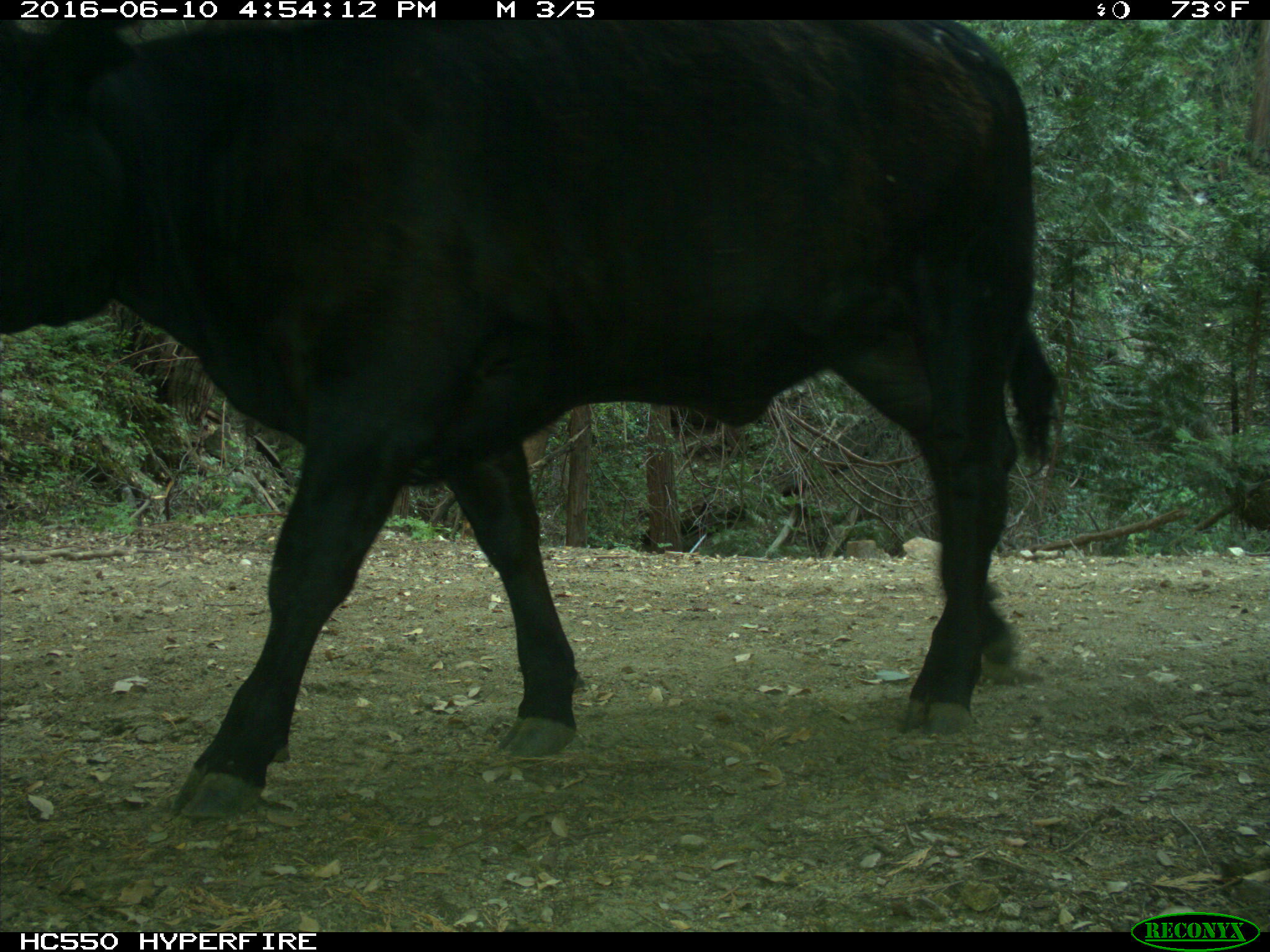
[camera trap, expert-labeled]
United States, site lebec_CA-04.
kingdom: Animalia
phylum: Chordata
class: Mammalia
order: Artiodactyla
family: Bovidae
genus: Bos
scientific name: Bos taurus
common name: domestic cow